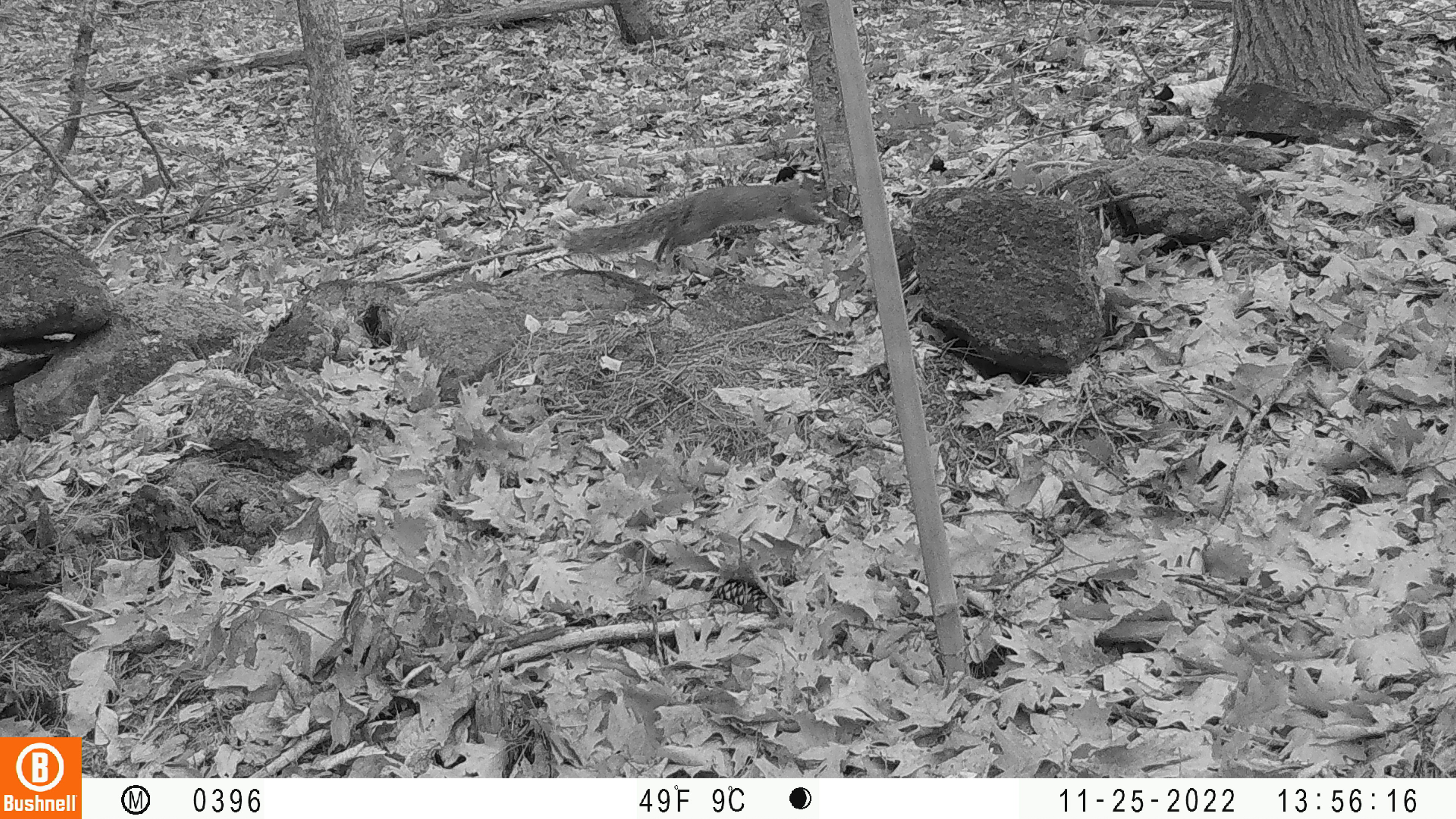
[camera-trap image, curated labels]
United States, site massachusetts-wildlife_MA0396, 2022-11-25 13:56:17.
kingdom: Animalia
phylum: Chordata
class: Mammalia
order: Rodentia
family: Sciuridae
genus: Sciurus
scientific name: Sciurus carolinensis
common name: gray squirrel